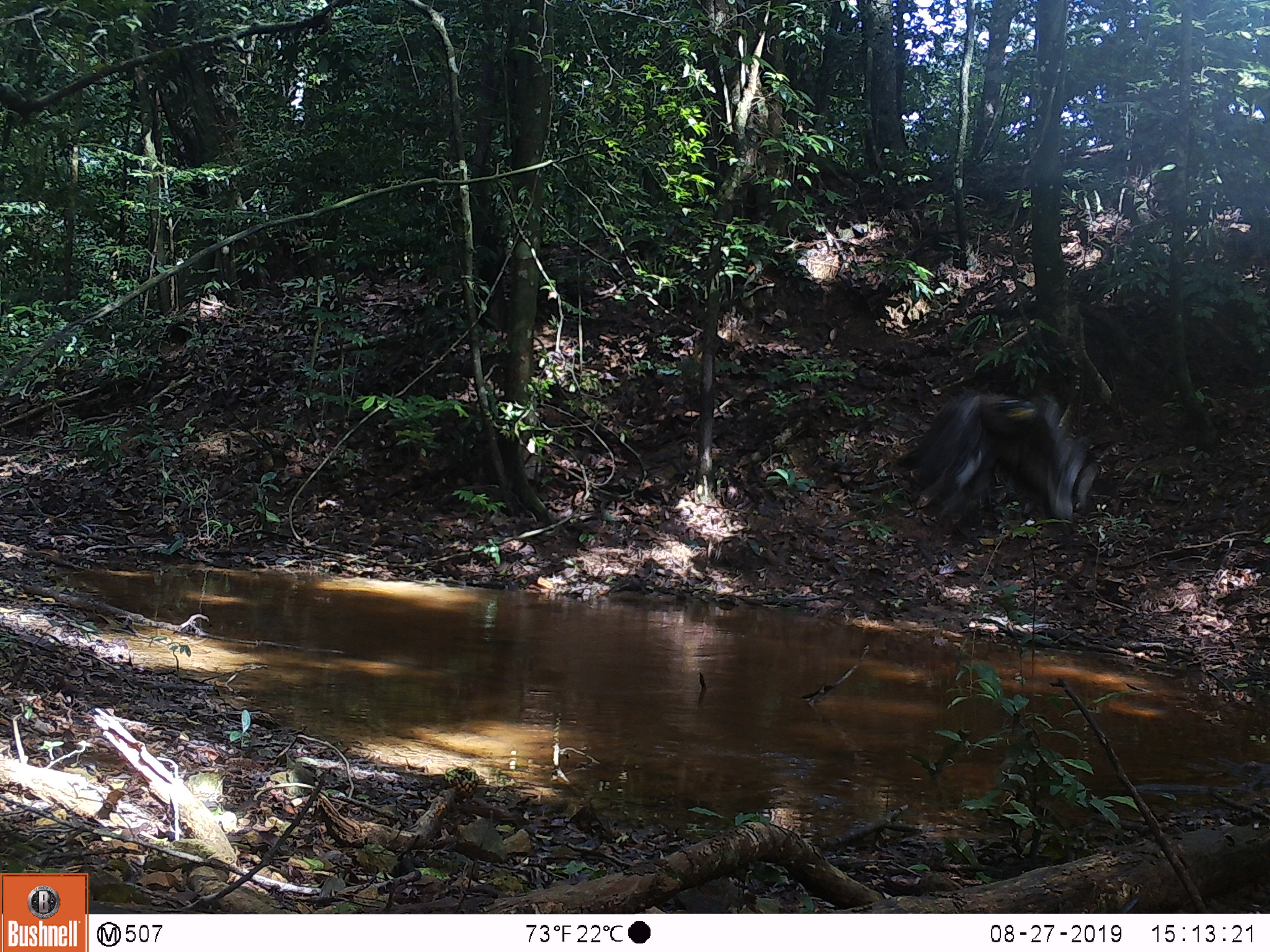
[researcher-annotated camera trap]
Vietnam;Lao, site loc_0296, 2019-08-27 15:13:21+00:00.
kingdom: Animalia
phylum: Chordata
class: Aves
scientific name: Aves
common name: bird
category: unidentified bird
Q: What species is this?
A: Unidentified bird (bird) (Aves).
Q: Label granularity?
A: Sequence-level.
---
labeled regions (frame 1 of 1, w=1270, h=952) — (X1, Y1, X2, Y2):
unidentified bird: (895, 391, 1116, 541)